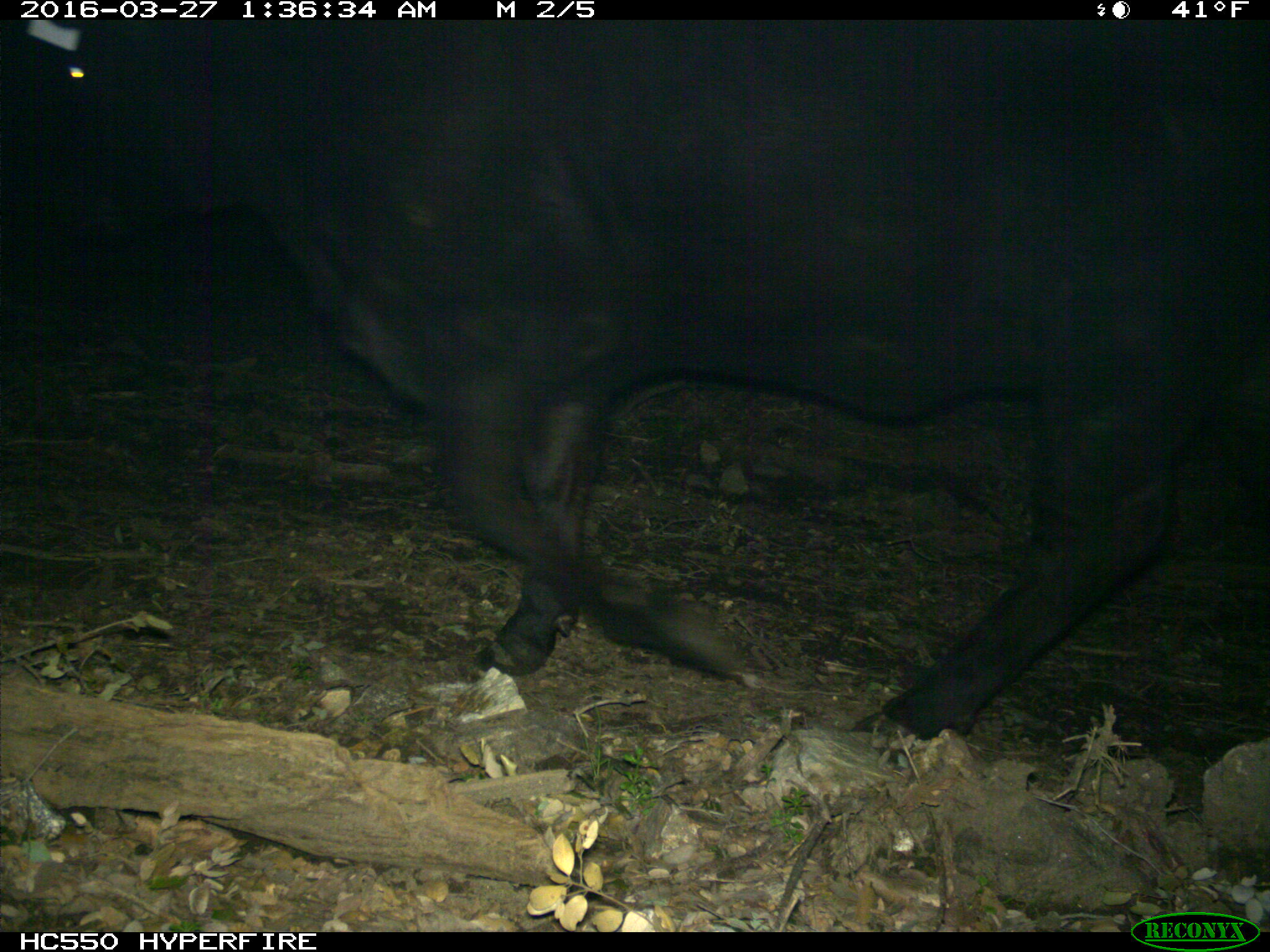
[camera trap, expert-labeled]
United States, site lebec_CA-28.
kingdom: Animalia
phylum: Chordata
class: Mammalia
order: Artiodactyla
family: Bovidae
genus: Bos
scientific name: Bos taurus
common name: domestic cow